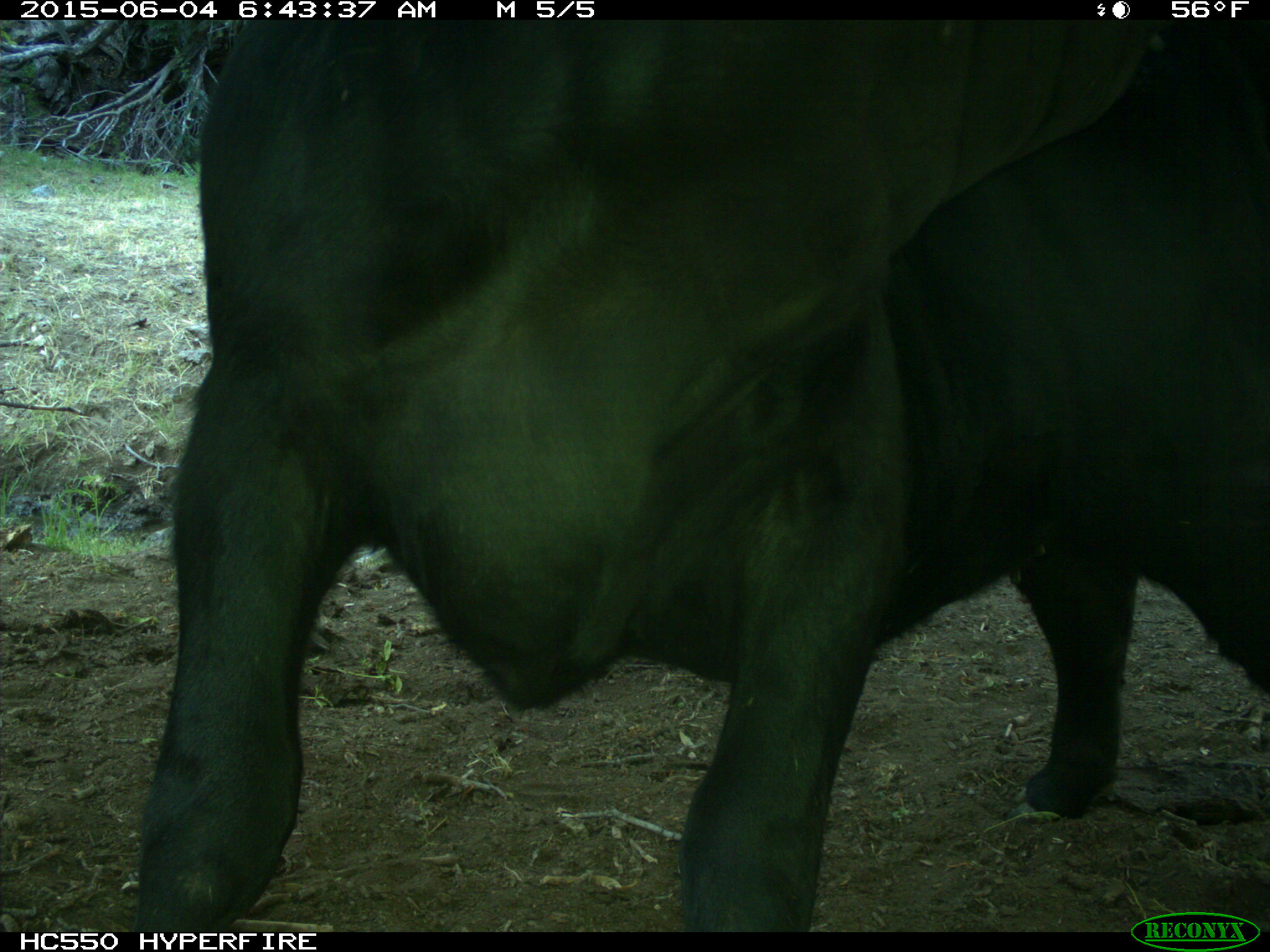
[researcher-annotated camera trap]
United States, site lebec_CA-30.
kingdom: Animalia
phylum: Chordata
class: Mammalia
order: Artiodactyla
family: Bovidae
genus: Bos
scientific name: Bos taurus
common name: domestic cow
Bos taurus (domestic cow).